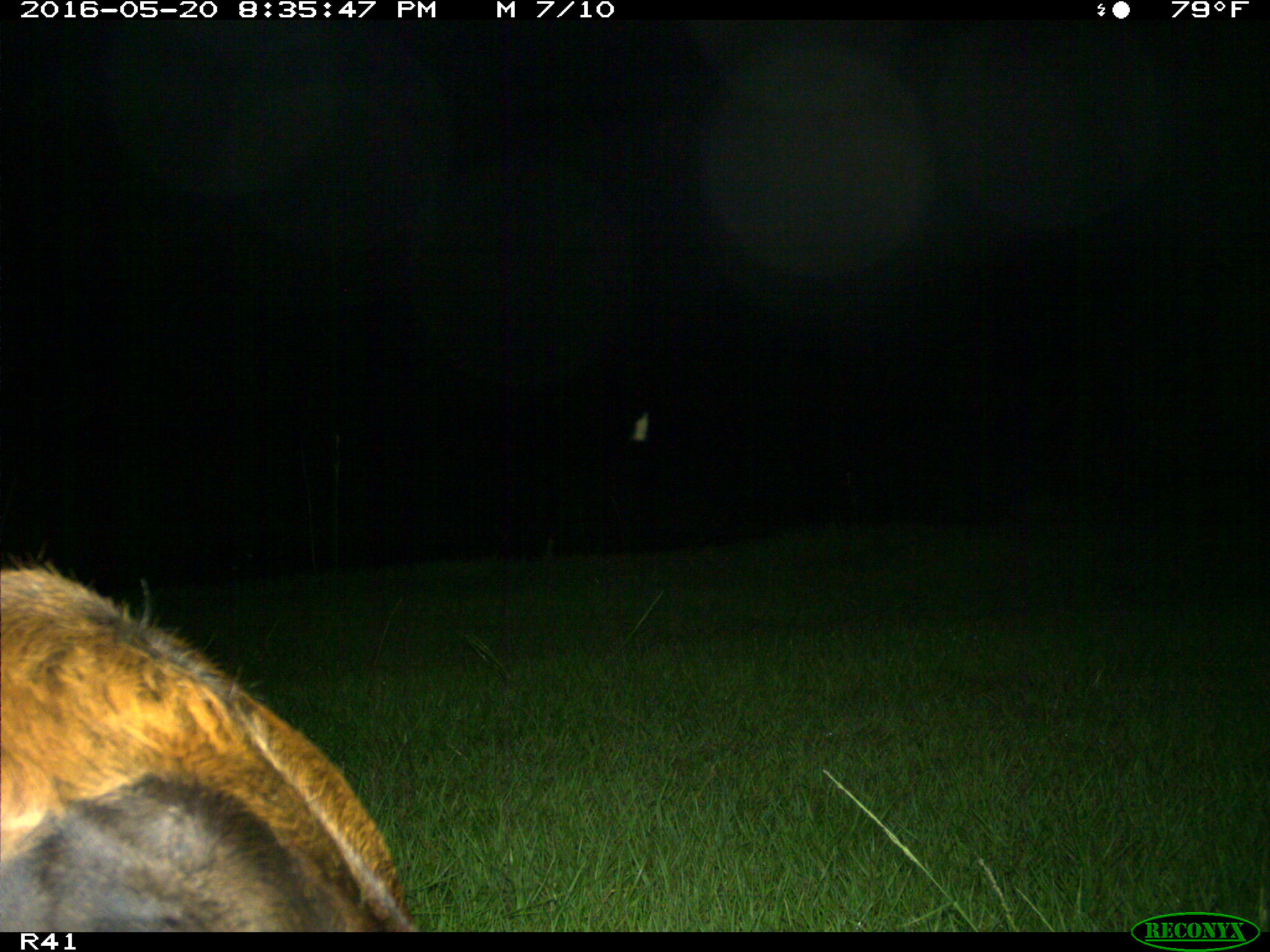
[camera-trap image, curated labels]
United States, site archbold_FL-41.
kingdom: Animalia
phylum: Chordata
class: Mammalia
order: Artiodactyla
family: Bovidae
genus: Bos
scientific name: Bos taurus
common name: domestic cow